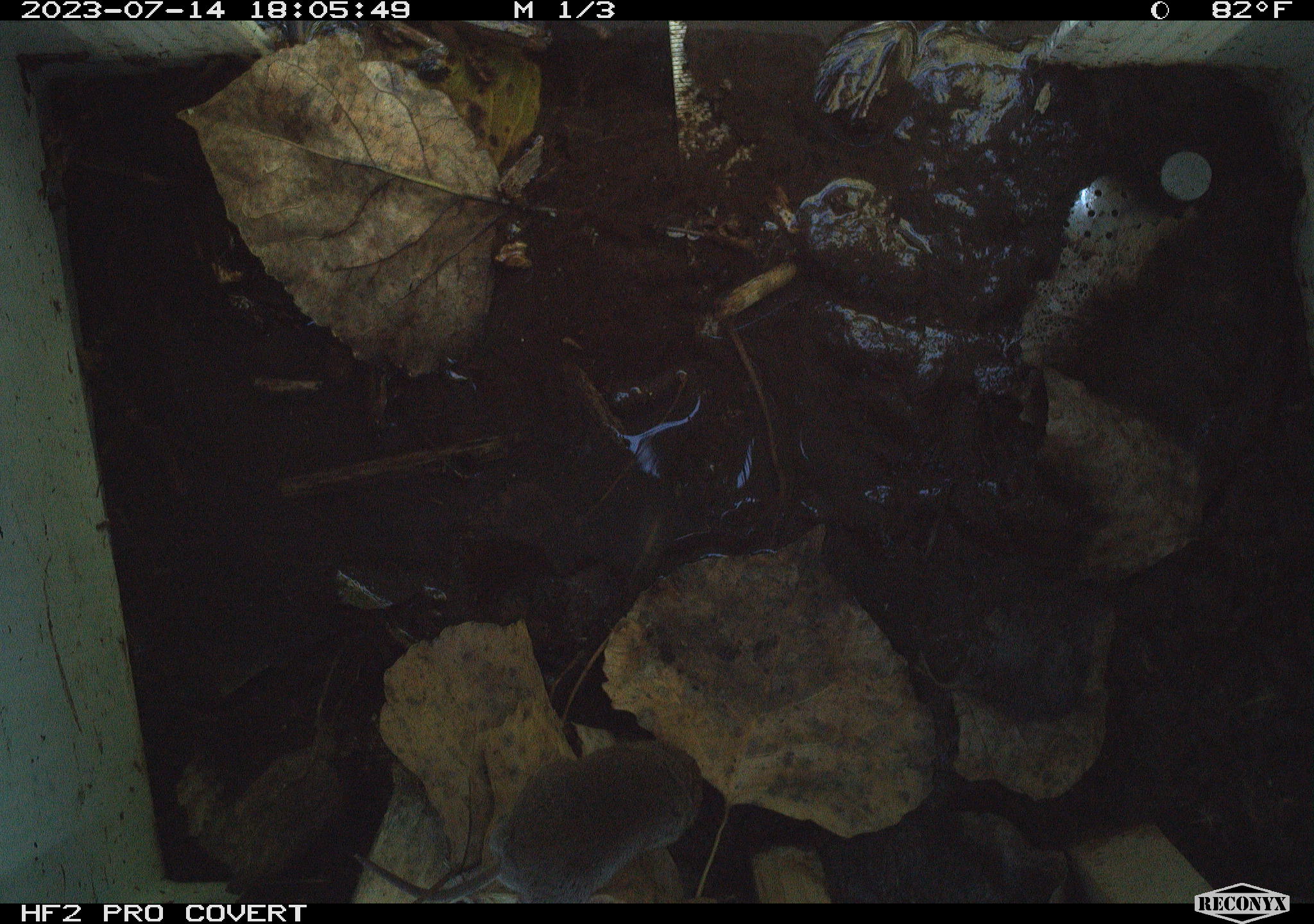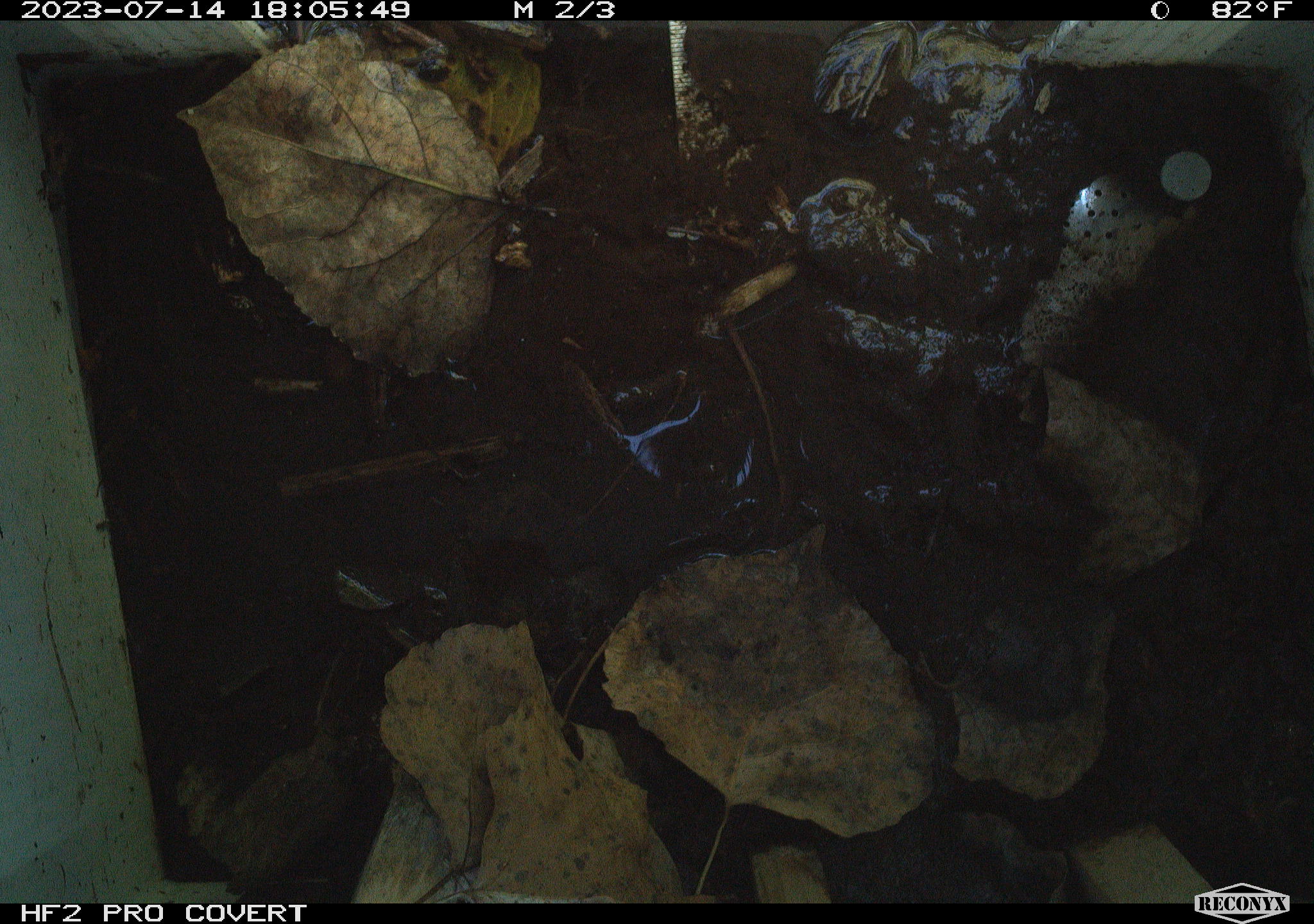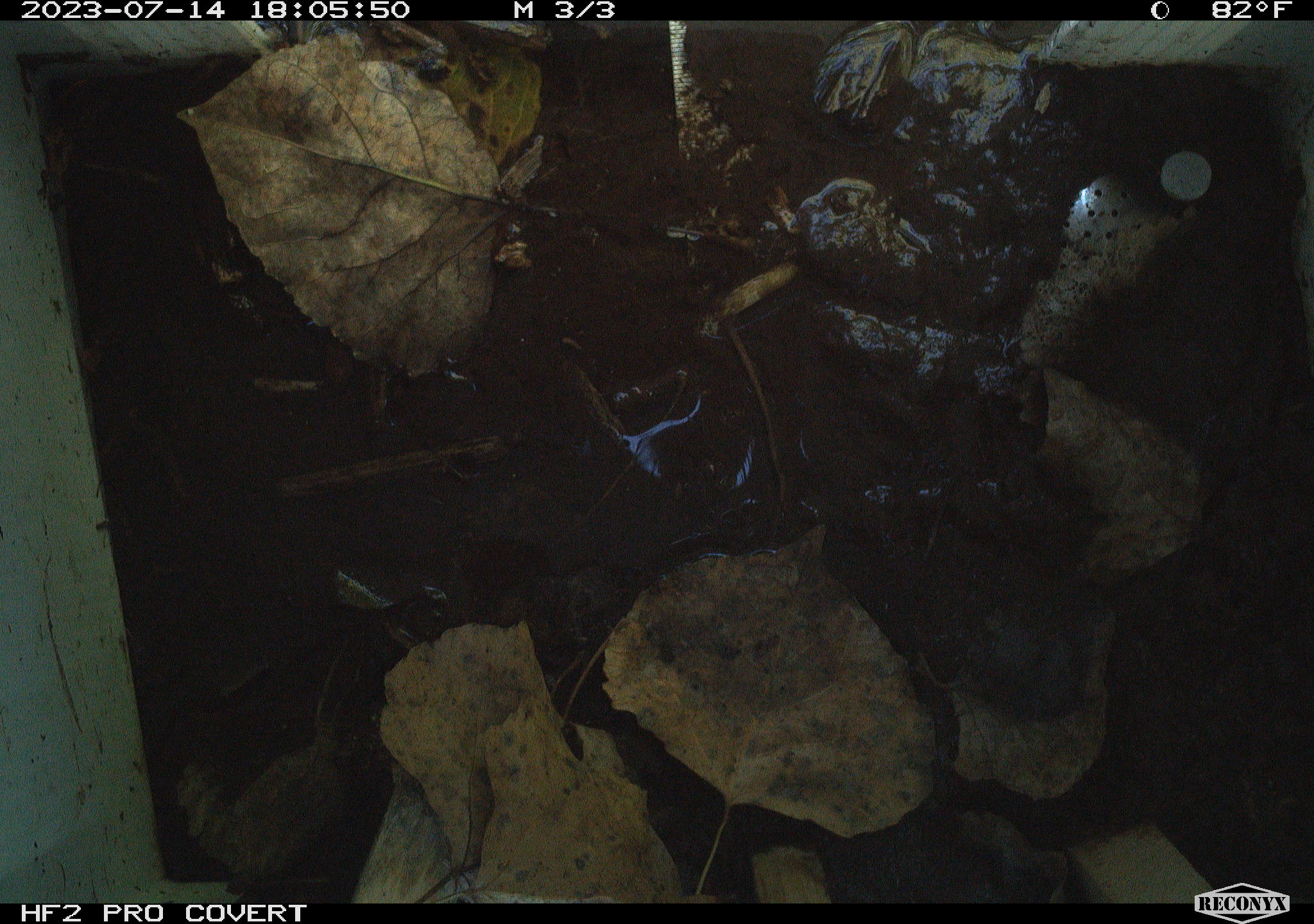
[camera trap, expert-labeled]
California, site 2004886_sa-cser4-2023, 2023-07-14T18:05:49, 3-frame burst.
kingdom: Animalia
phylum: Chordata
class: Mammalia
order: Eulipotyphla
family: Soricidae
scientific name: Soricidae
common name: shrews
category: soricidae family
Soricidae family (shrews) (Soricidae).